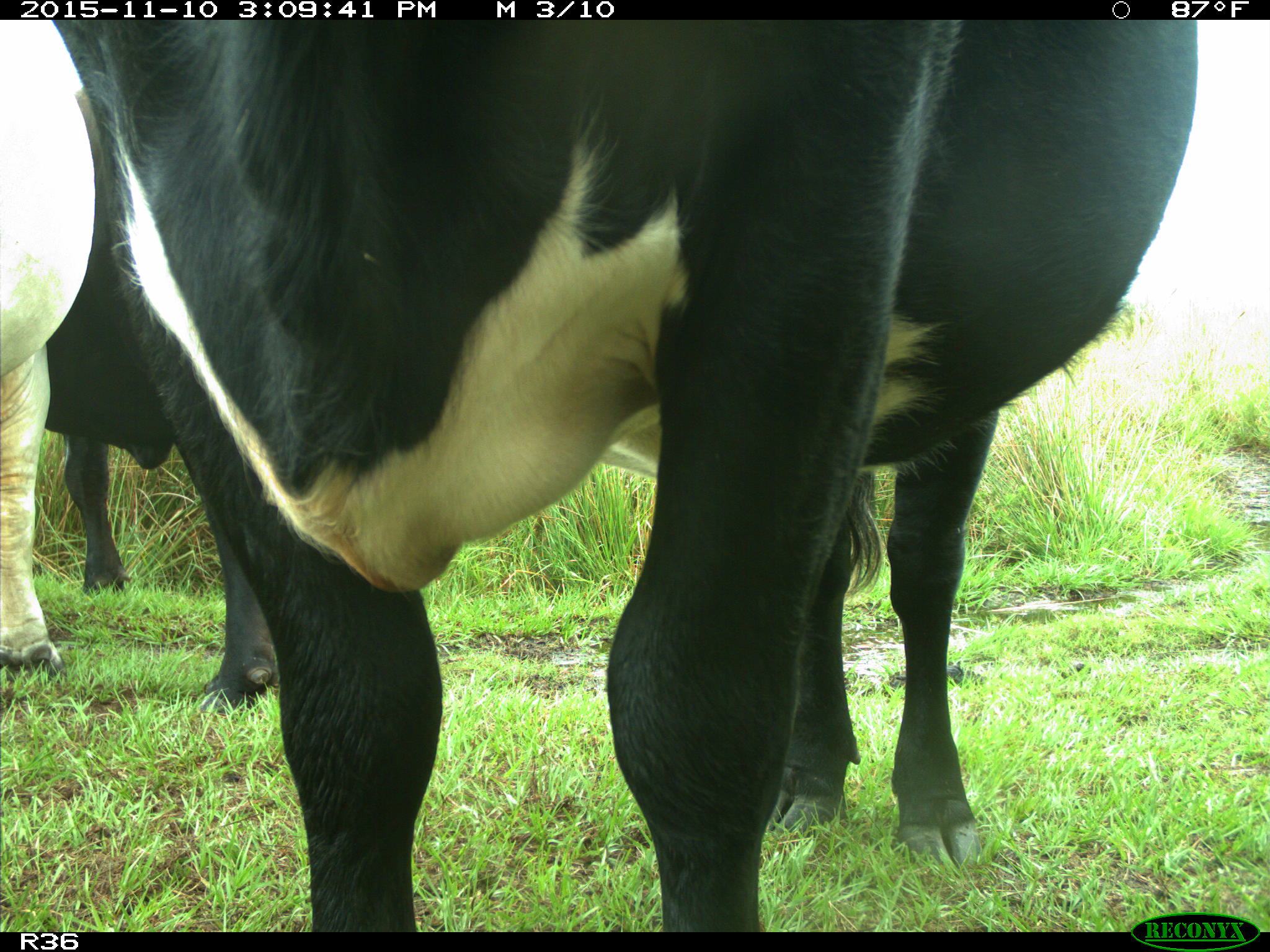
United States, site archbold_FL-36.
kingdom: Animalia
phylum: Chordata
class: Mammalia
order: Artiodactyla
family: Bovidae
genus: Bos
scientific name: Bos taurus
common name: domestic cow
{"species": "Bos taurus (domestic cow)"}